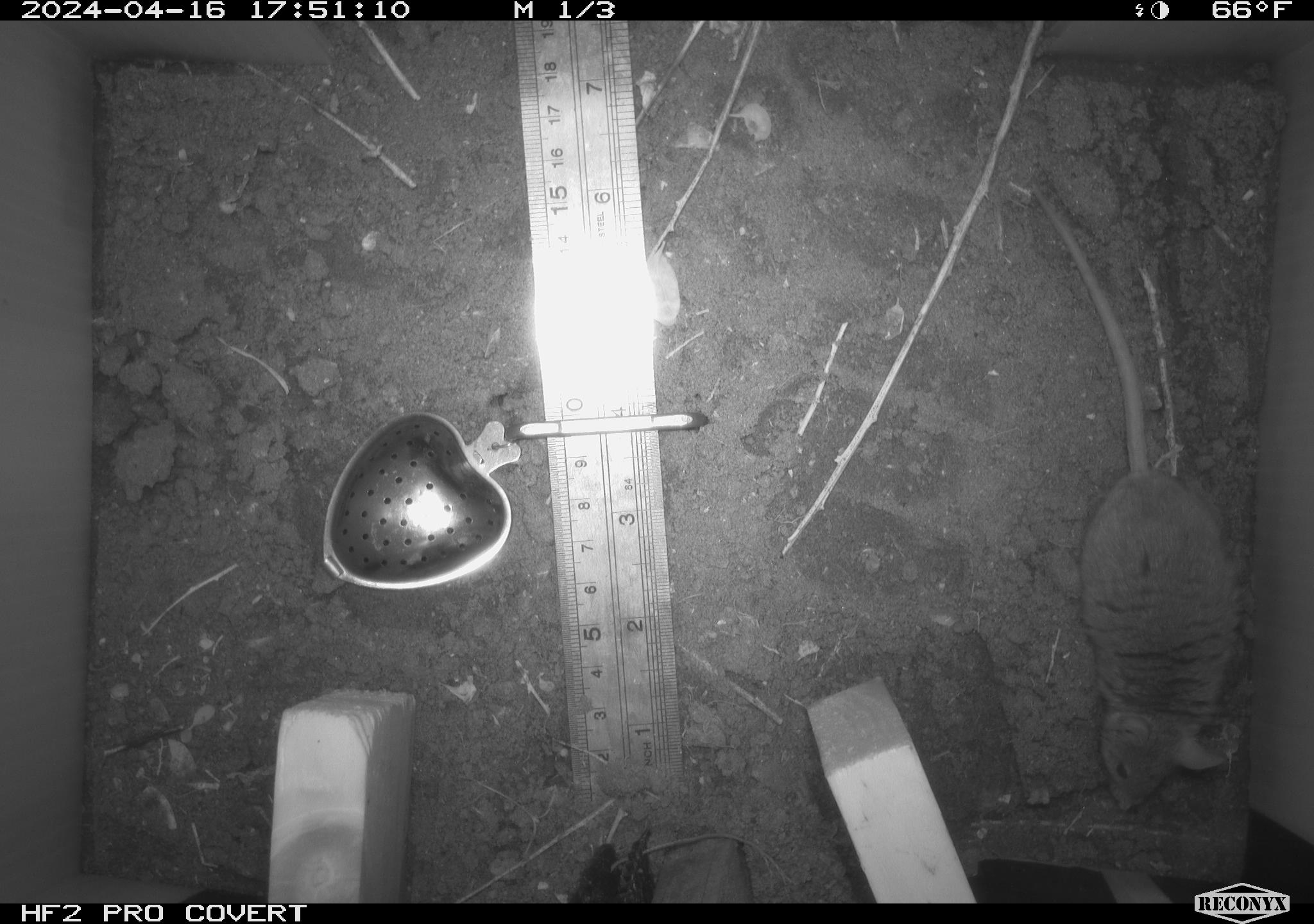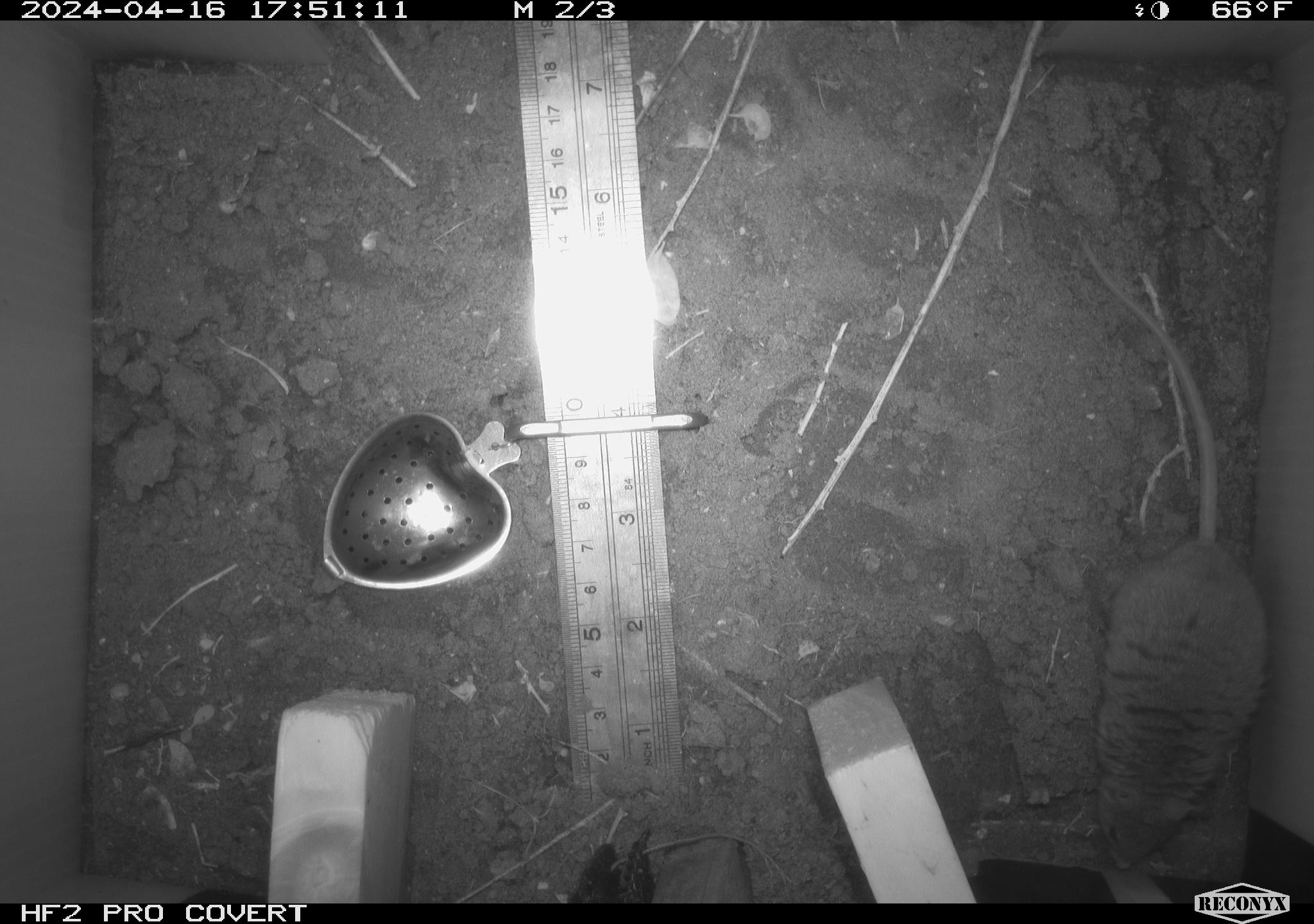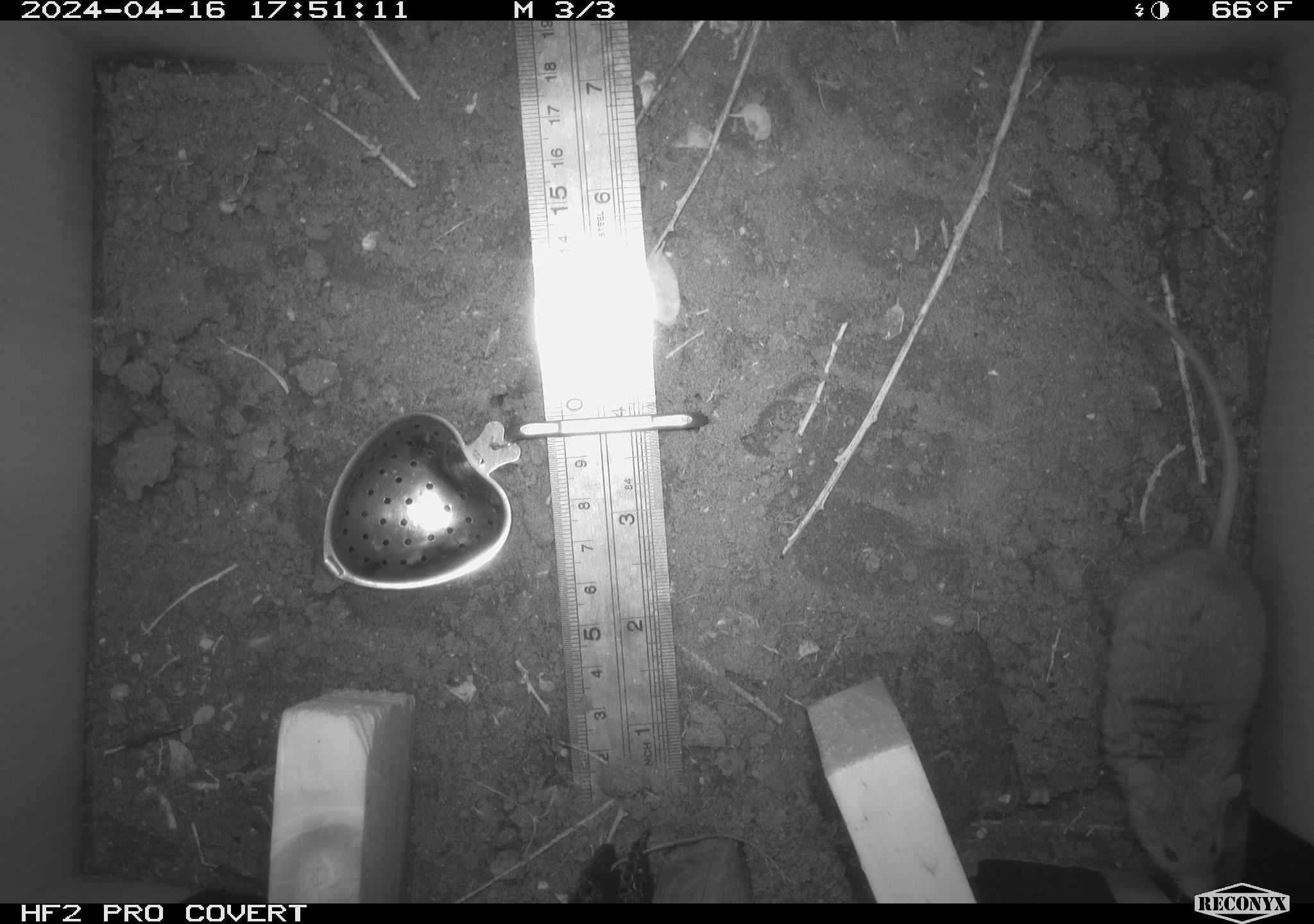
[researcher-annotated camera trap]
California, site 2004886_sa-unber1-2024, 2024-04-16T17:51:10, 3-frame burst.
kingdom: Animalia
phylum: Chordata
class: Mammalia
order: Rodentia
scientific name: Rodentia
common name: mouse species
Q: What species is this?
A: Mouse species (Rodentia).